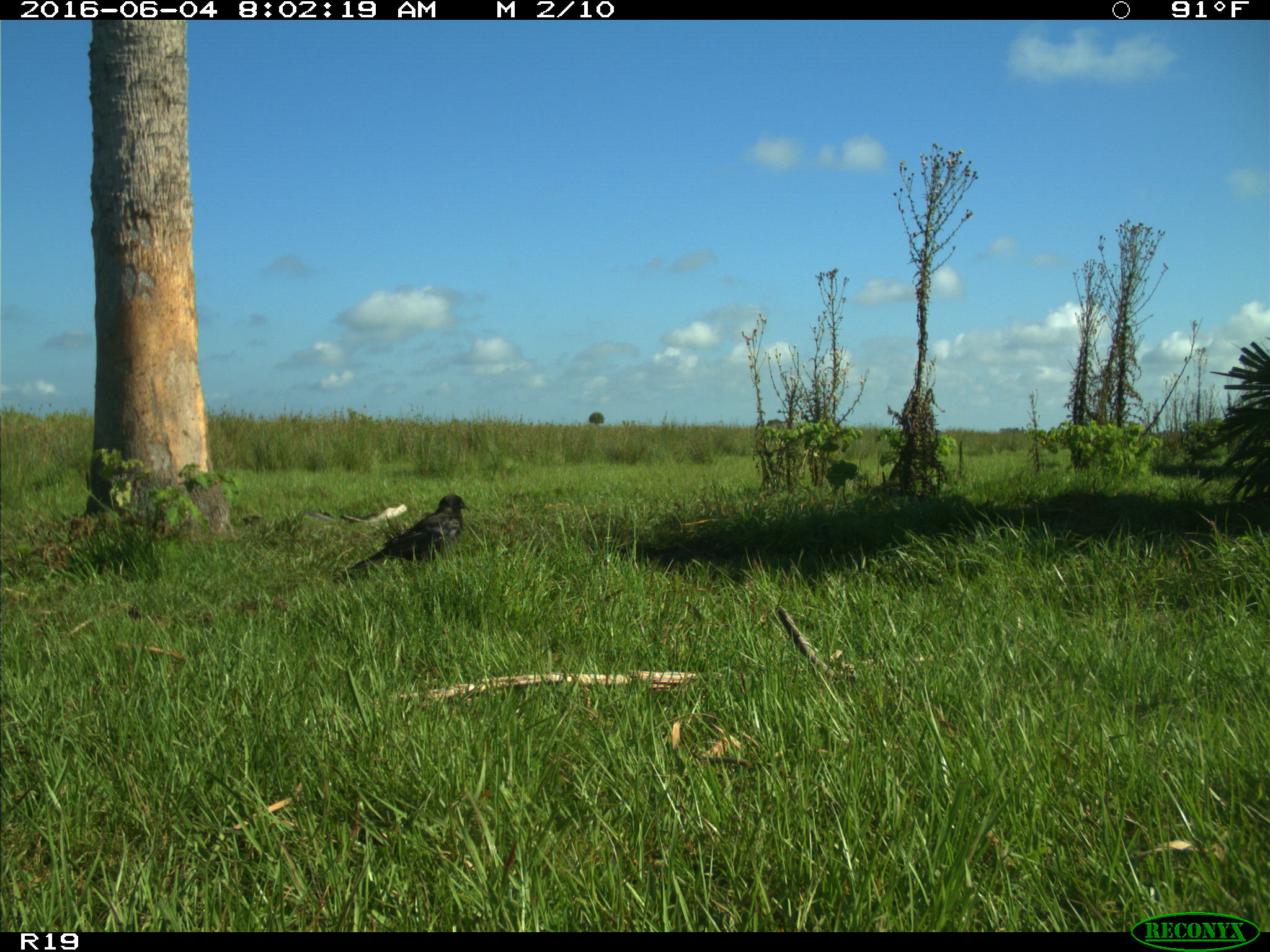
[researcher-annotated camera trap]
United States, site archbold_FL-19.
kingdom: Animalia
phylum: Chordata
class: Aves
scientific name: Aves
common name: birds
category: unidentified bird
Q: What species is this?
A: Unidentified bird (birds) (Aves).